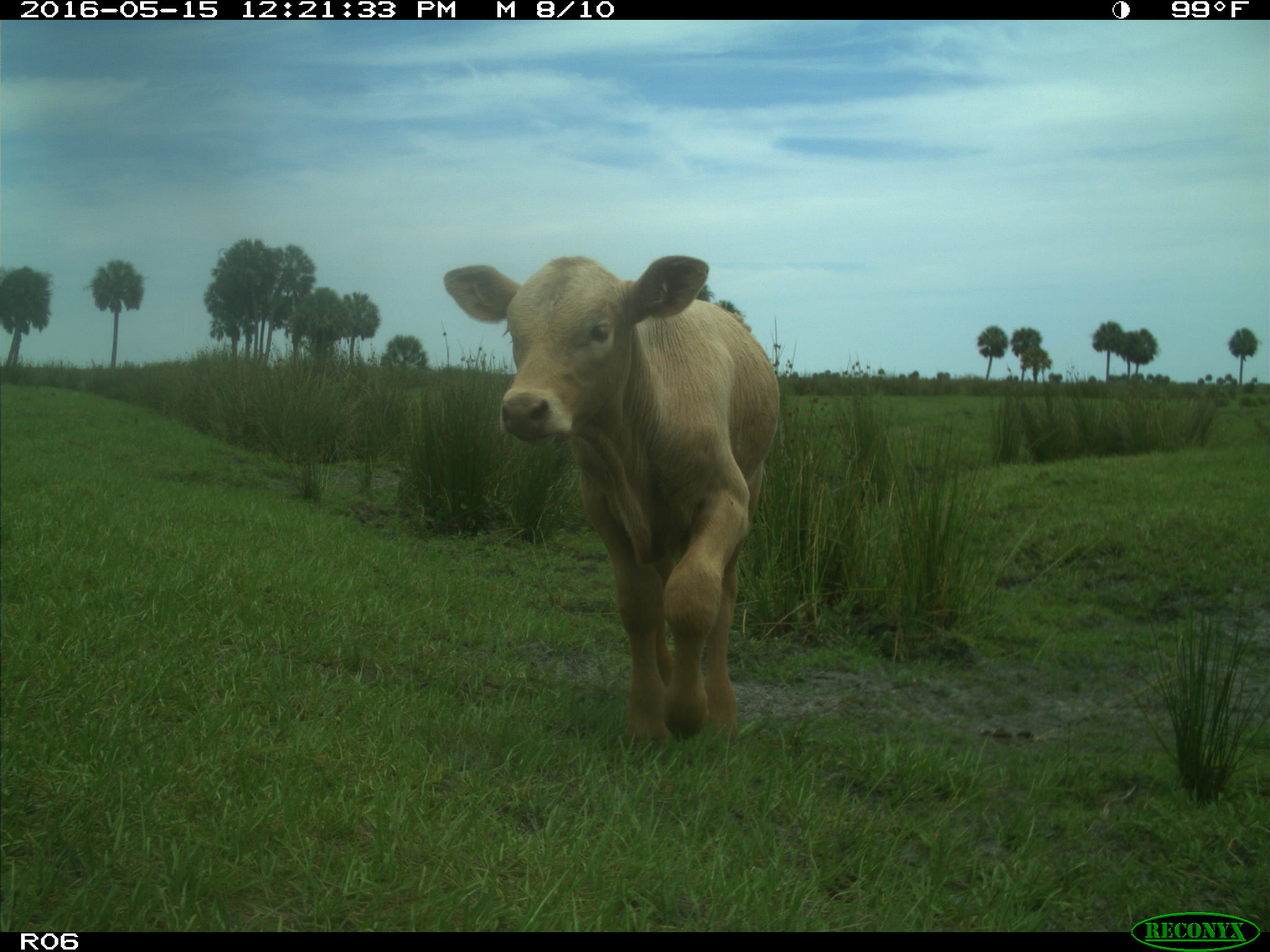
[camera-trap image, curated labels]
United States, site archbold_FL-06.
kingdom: Animalia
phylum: Chordata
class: Mammalia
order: Artiodactyla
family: Bovidae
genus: Bos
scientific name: Bos taurus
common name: domestic cow